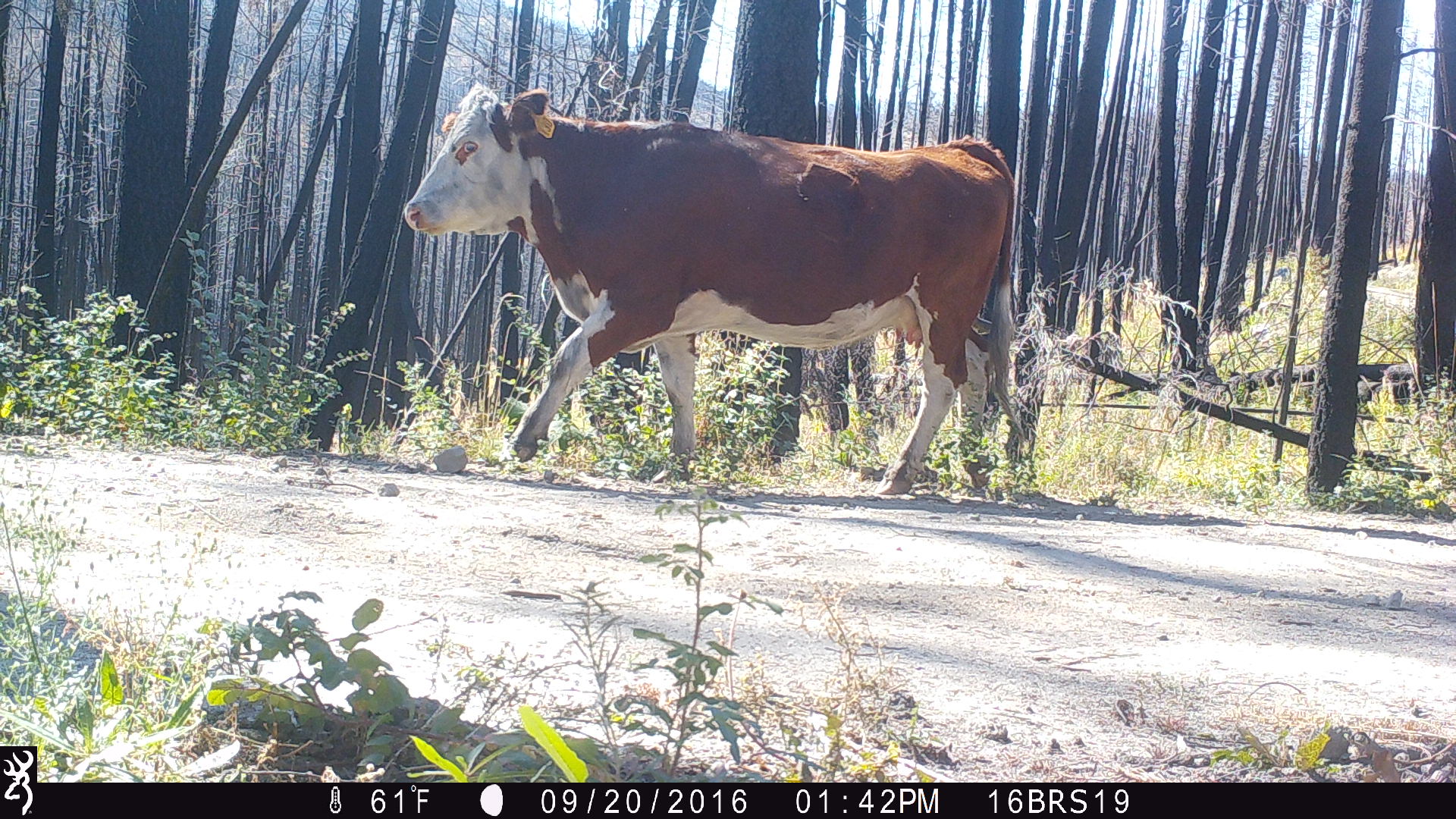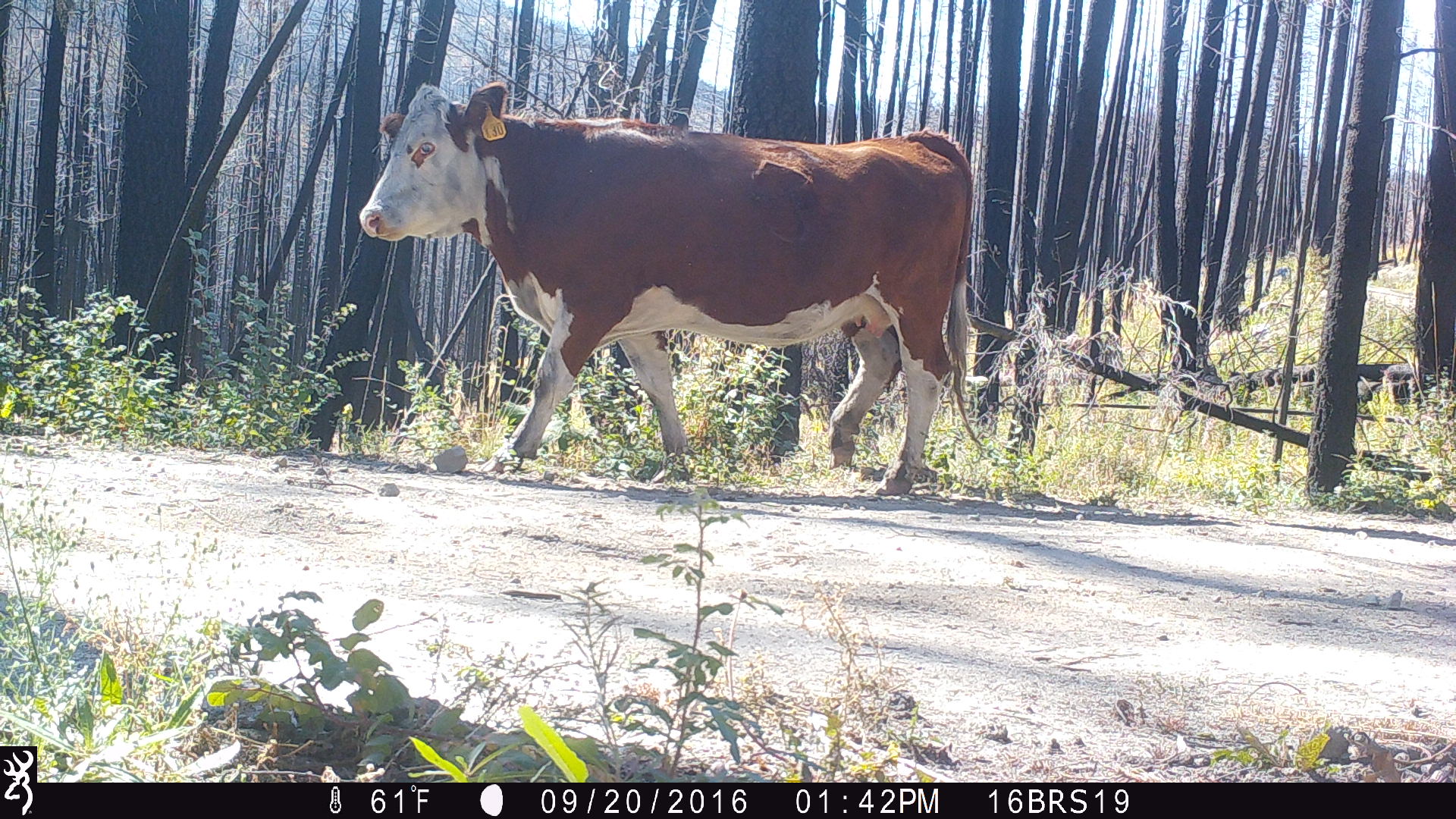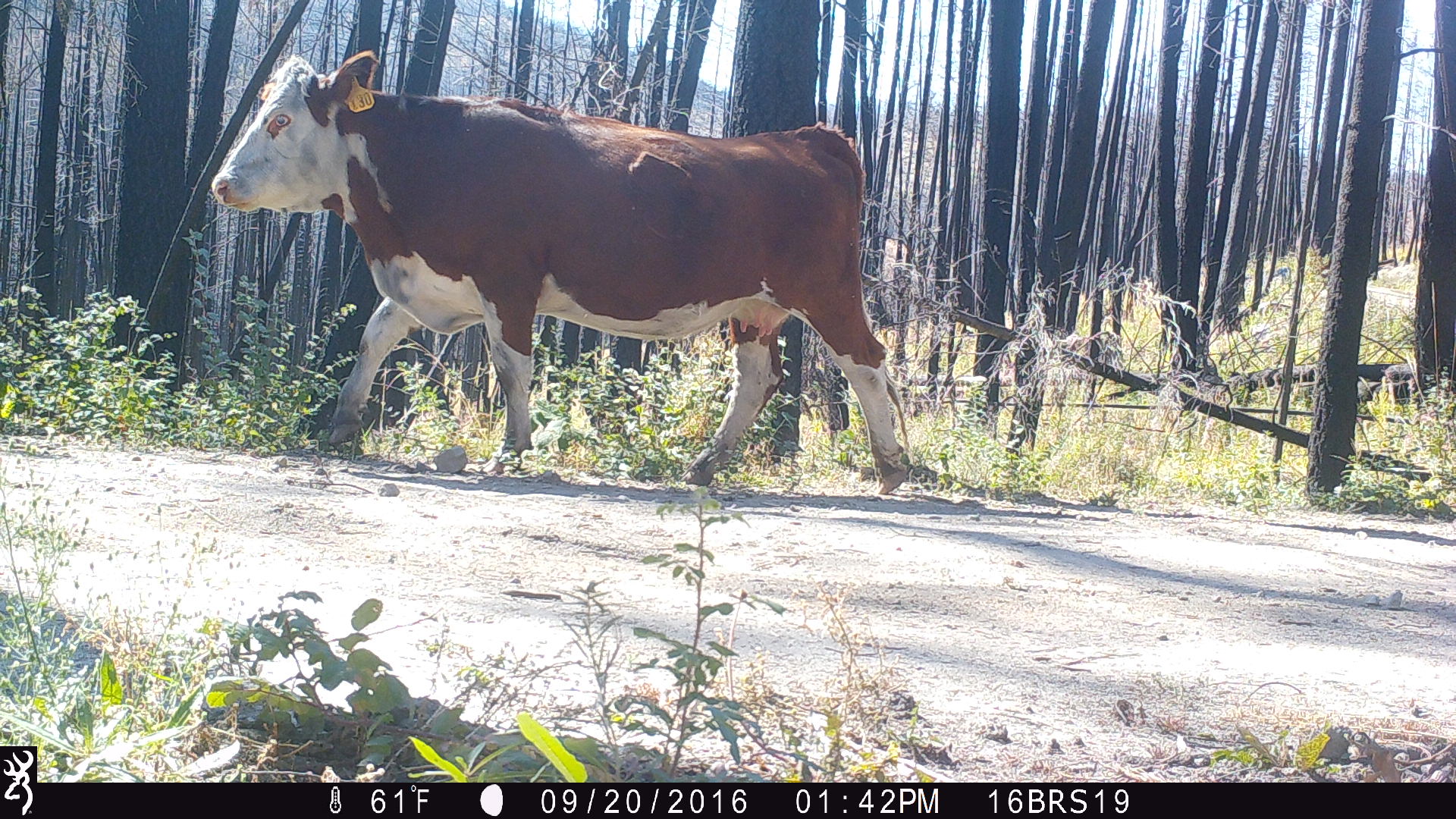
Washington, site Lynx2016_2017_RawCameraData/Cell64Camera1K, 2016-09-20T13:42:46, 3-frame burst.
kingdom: Animalia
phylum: Chordata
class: Mammalia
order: Artiodactyla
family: Bovidae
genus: Bos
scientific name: Bos taurus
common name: domestic cattle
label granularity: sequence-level